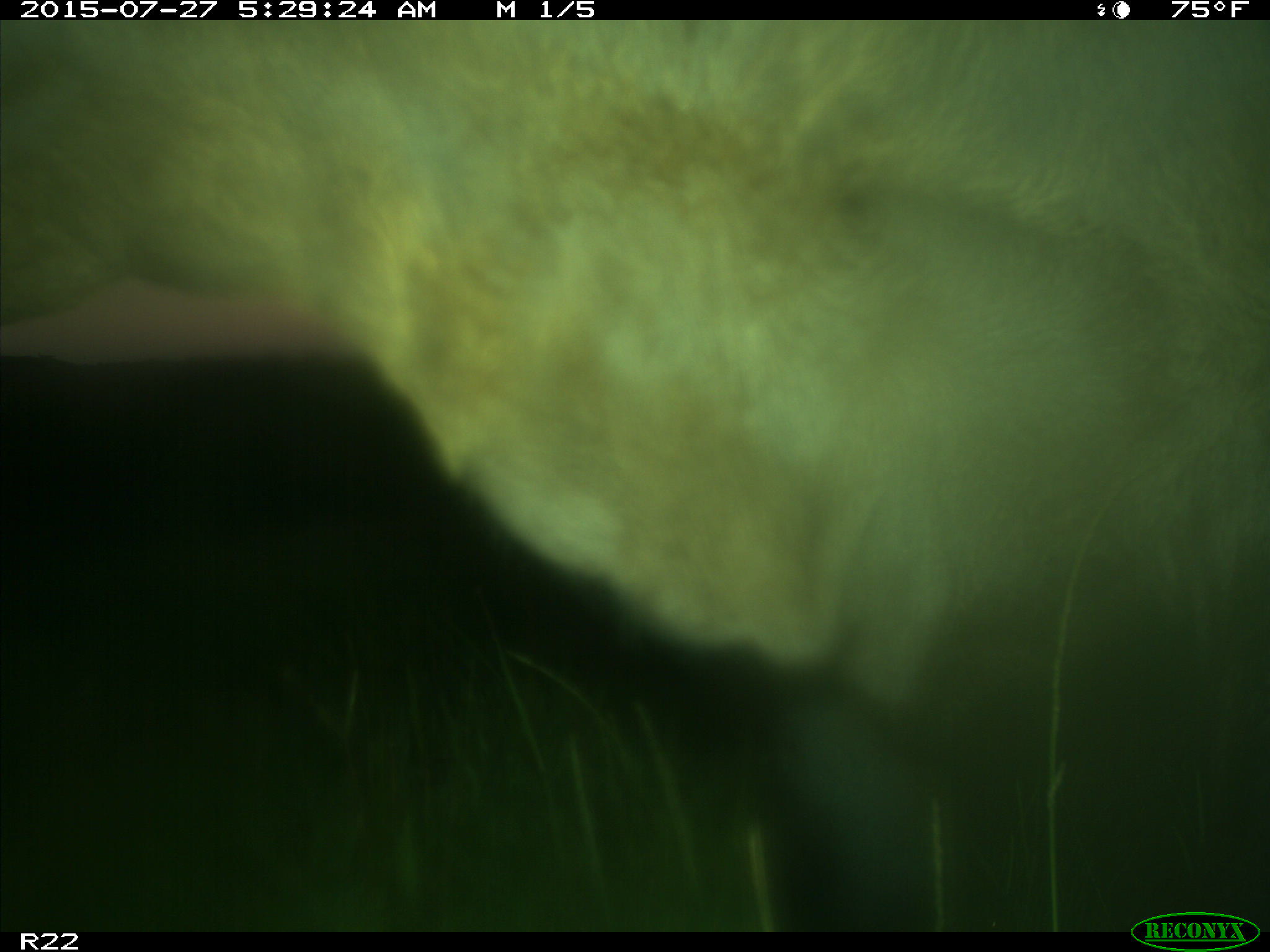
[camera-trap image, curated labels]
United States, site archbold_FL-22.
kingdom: Animalia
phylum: Chordata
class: Mammalia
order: Artiodactyla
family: Bovidae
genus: Bos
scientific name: Bos taurus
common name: domestic cow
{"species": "Bos taurus (domestic cow)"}